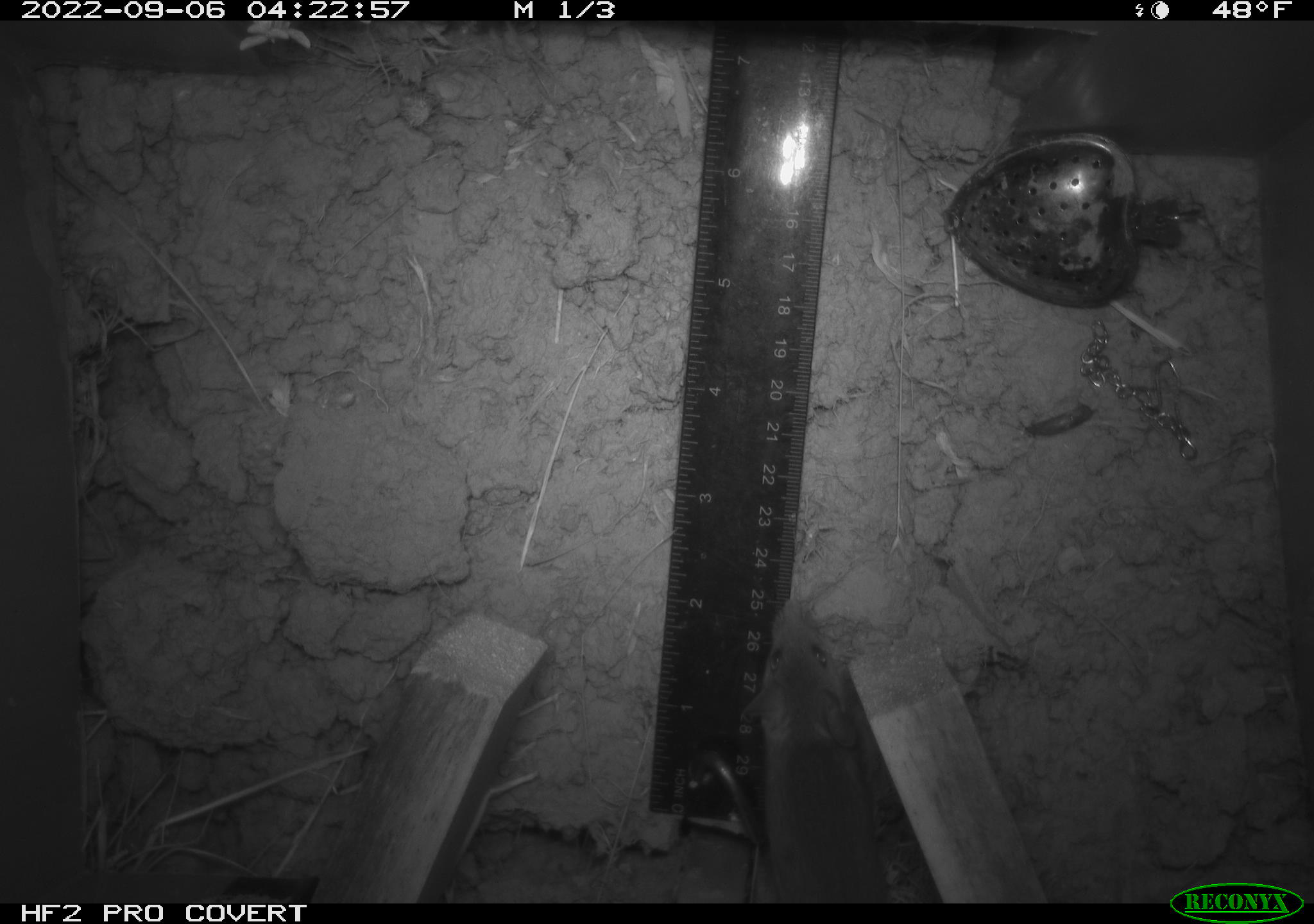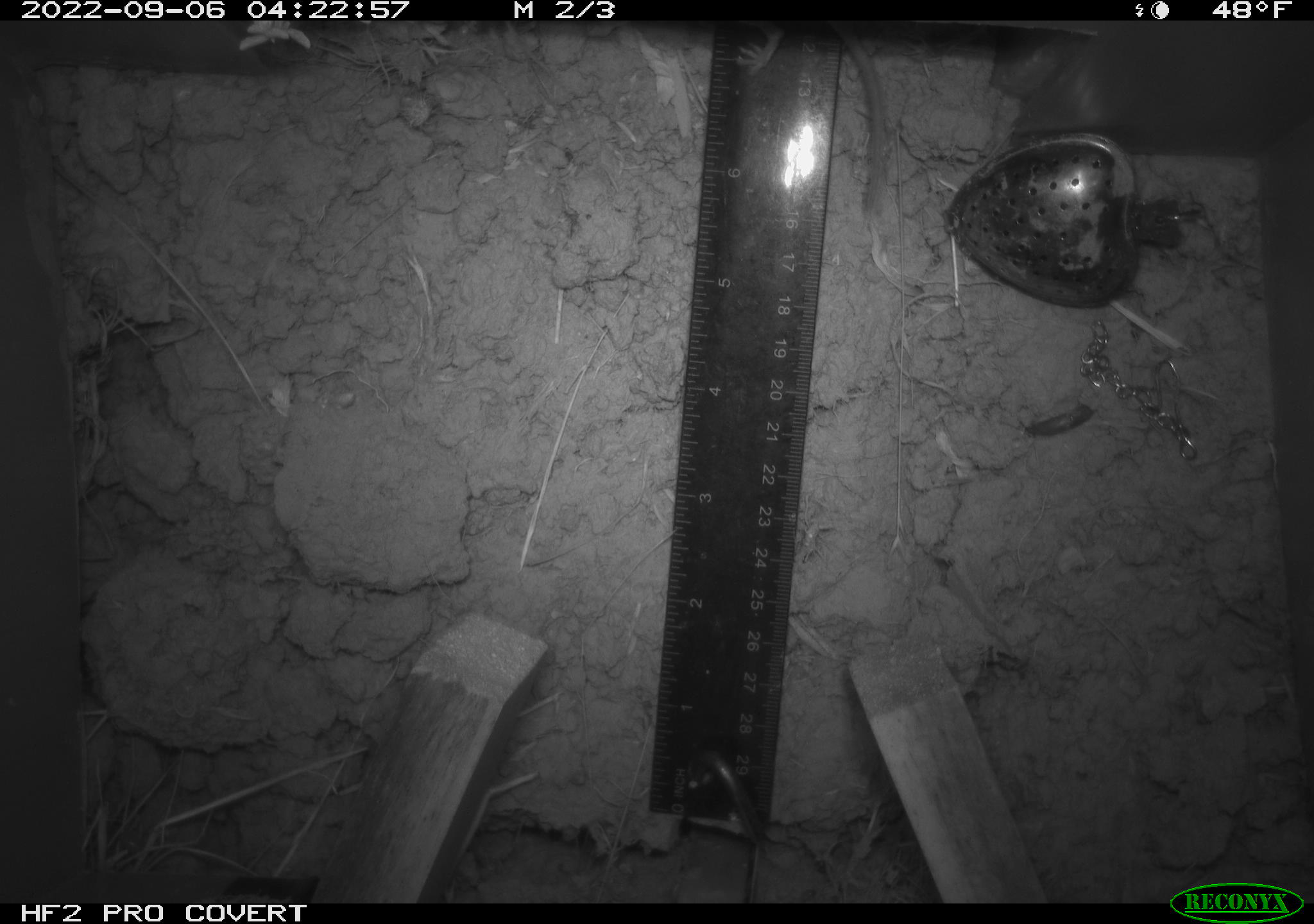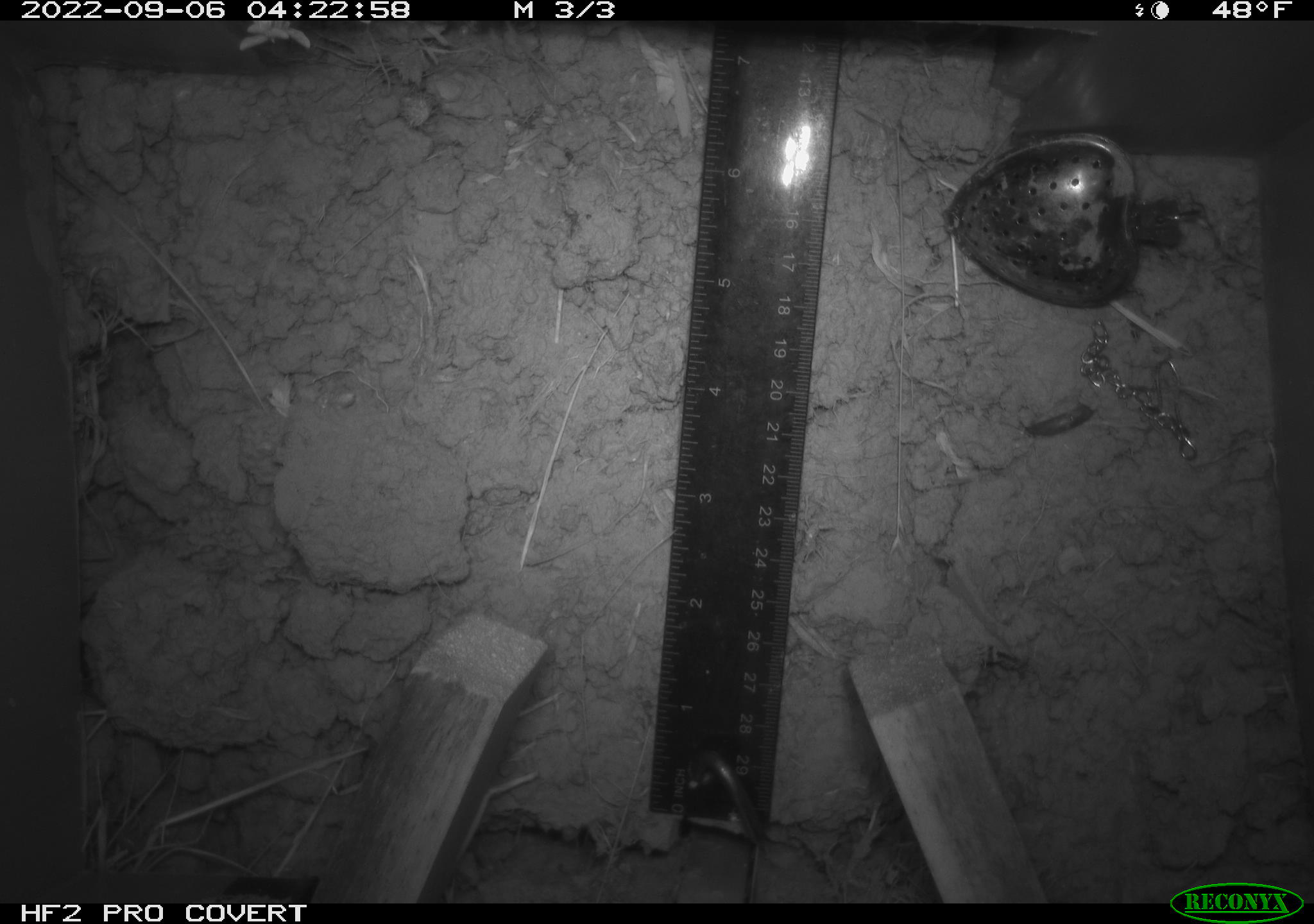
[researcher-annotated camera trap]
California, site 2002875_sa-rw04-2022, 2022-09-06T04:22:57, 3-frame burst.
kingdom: Animalia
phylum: Chordata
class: Mammalia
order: Rodentia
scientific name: Rodentia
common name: mouse species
Mouse species (Rodentia).